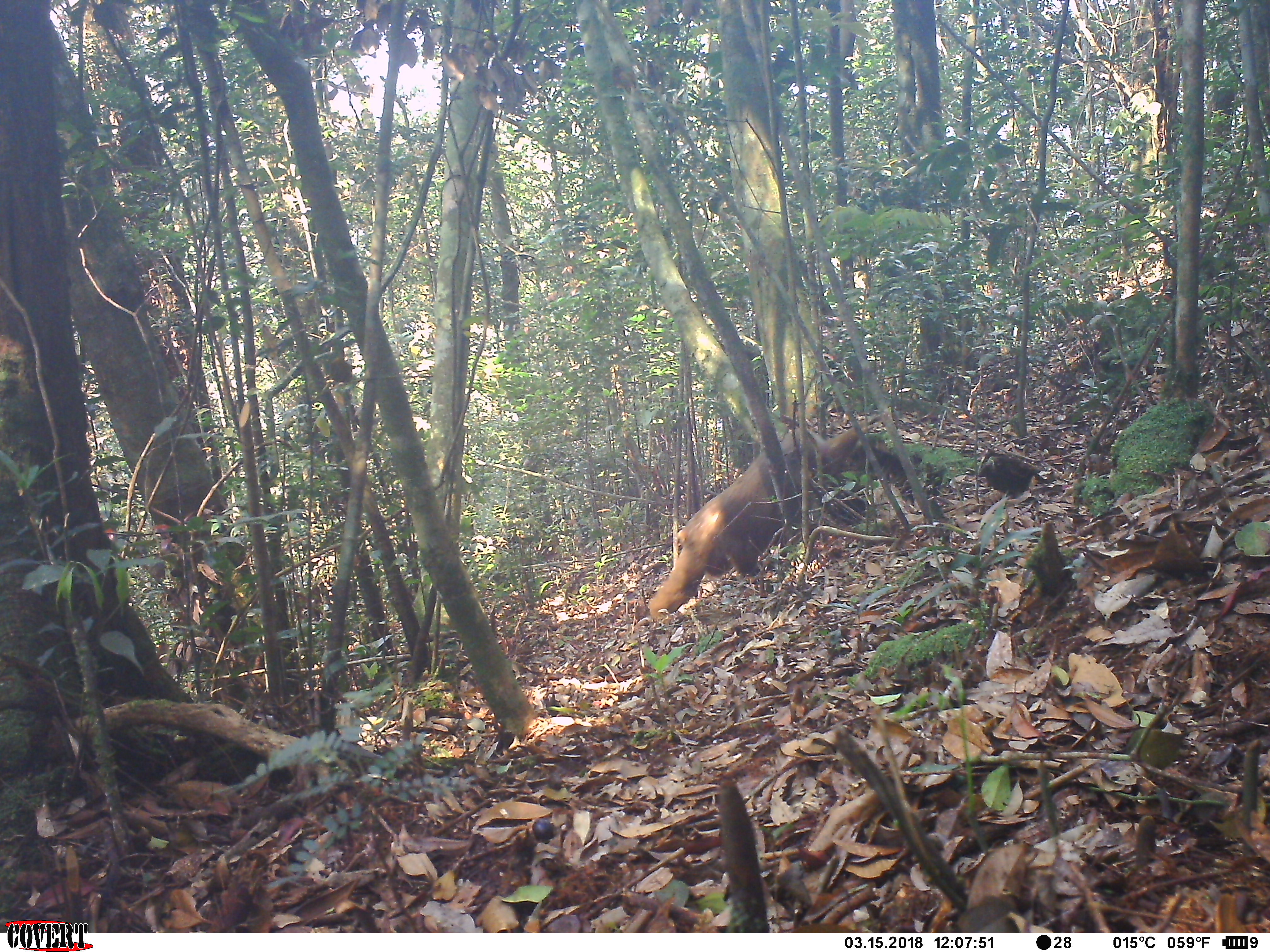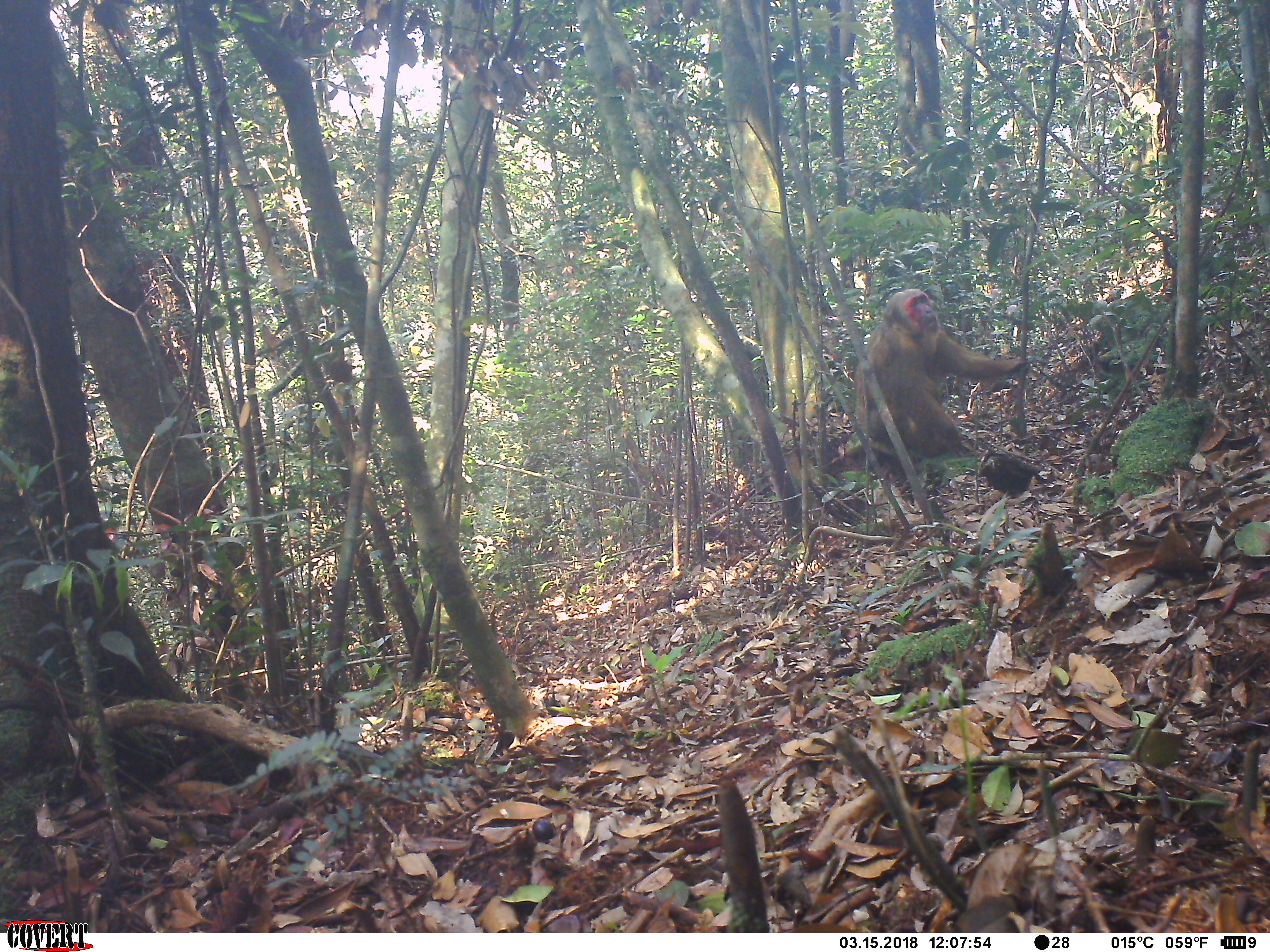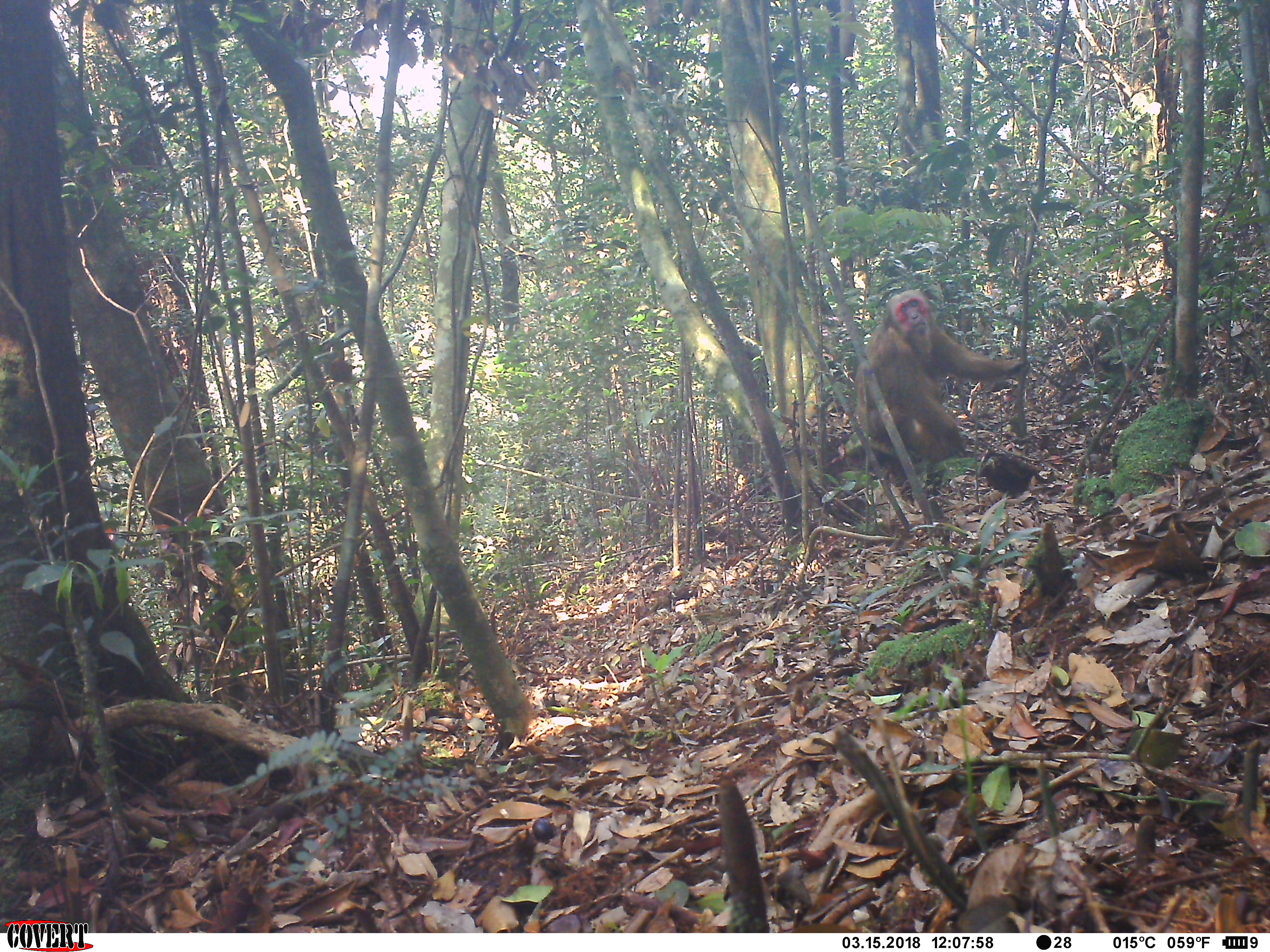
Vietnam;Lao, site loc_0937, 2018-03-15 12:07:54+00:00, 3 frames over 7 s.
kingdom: Animalia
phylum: Chordata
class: Mammalia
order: Primates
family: Cercopithecidae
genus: Macaca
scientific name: Macaca arctoides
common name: stump-tailed macaque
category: stump tailed macaque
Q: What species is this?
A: Stump tailed macaque (stump-tailed macaque) (Macaca arctoides).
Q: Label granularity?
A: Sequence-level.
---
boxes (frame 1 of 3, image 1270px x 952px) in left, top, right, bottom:
stump tailed macaque: 648, 412, 909, 620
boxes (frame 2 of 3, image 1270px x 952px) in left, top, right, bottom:
stump tailed macaque: 853, 287, 1031, 464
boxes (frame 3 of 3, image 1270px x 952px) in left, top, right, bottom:
stump tailed macaque: 854, 288, 1032, 465